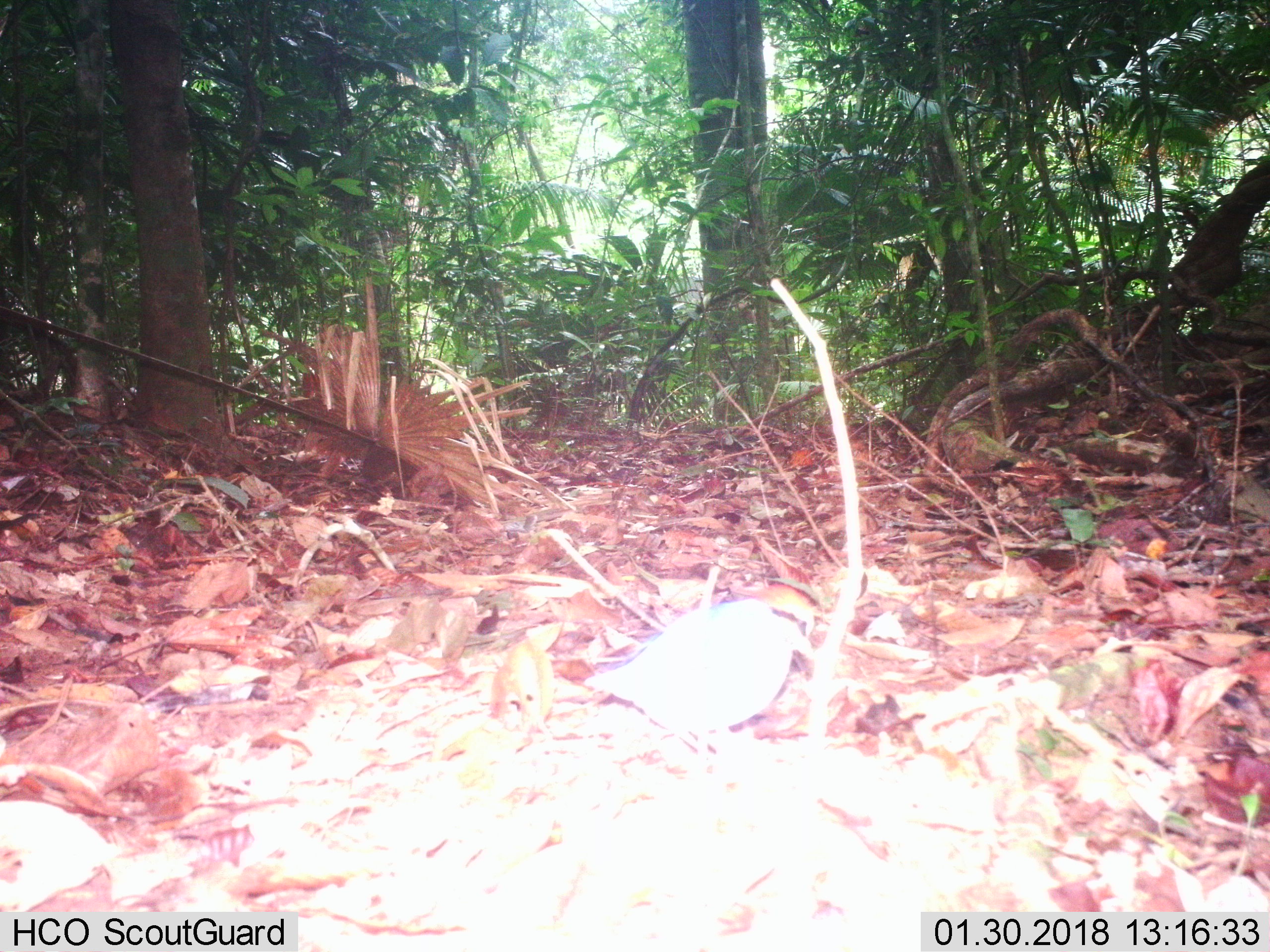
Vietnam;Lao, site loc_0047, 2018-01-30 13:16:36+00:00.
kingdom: Animalia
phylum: Chordata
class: Aves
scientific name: Aves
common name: bird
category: unidentified bird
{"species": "unidentified bird (bird) (Aves)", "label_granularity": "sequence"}